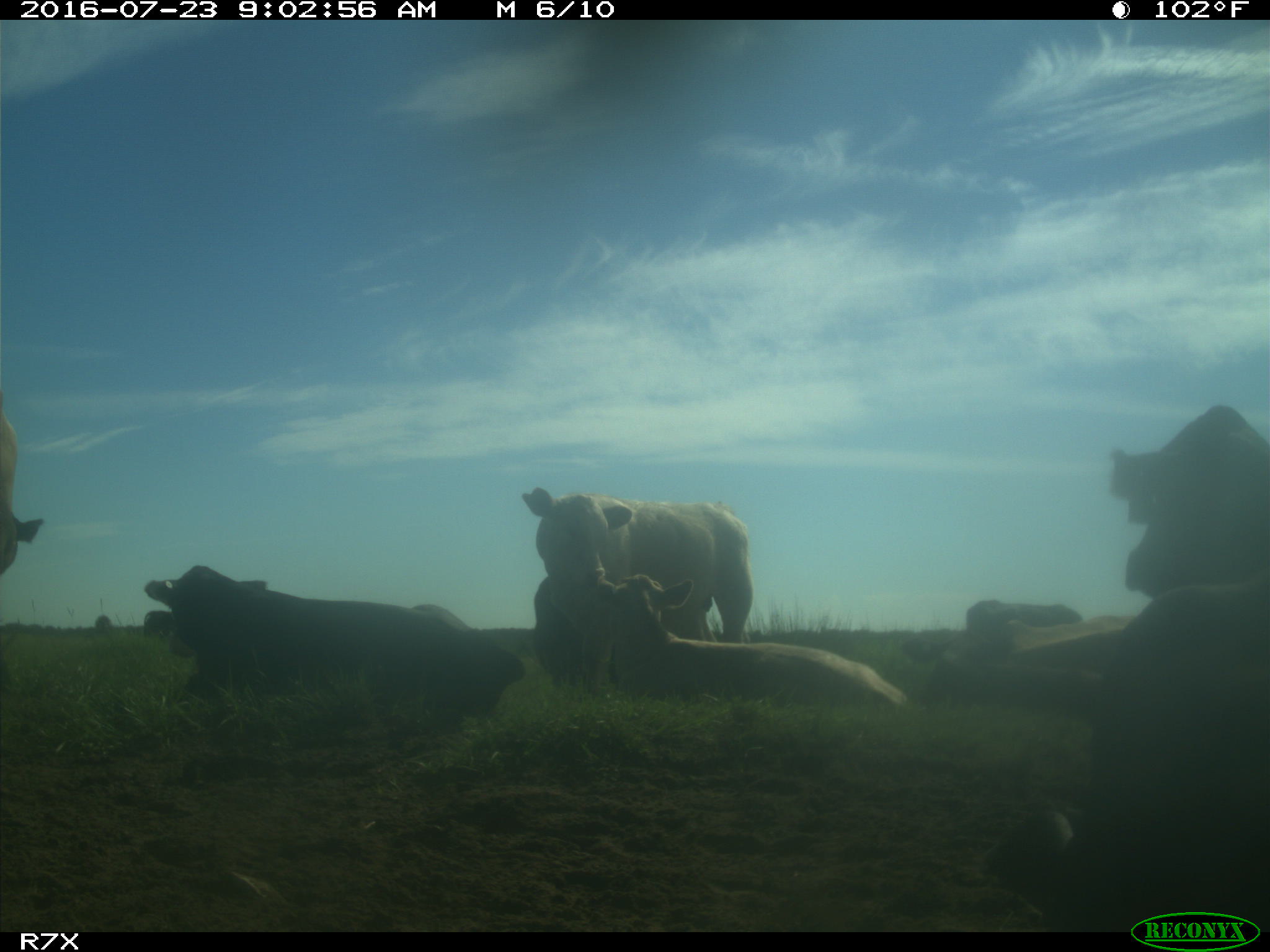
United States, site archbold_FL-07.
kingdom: Animalia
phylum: Chordata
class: Mammalia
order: Artiodactyla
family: Bovidae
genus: Bos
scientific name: Bos taurus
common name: domestic cow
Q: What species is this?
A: Bos taurus (domestic cow).